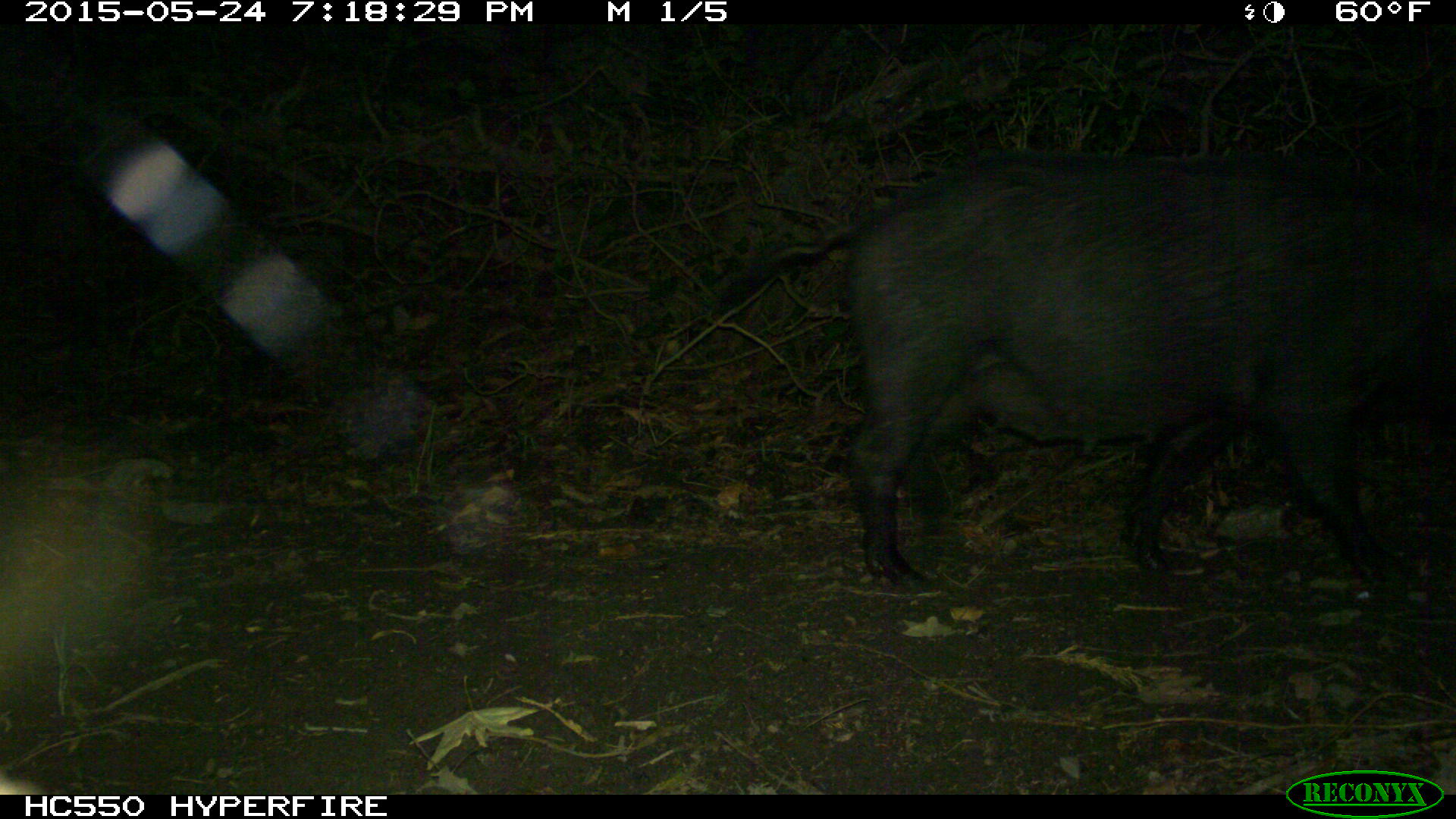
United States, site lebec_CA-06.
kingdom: Animalia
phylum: Chordata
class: Mammalia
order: Artiodactyla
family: Suidae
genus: Sus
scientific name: Sus scrofa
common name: wild boar